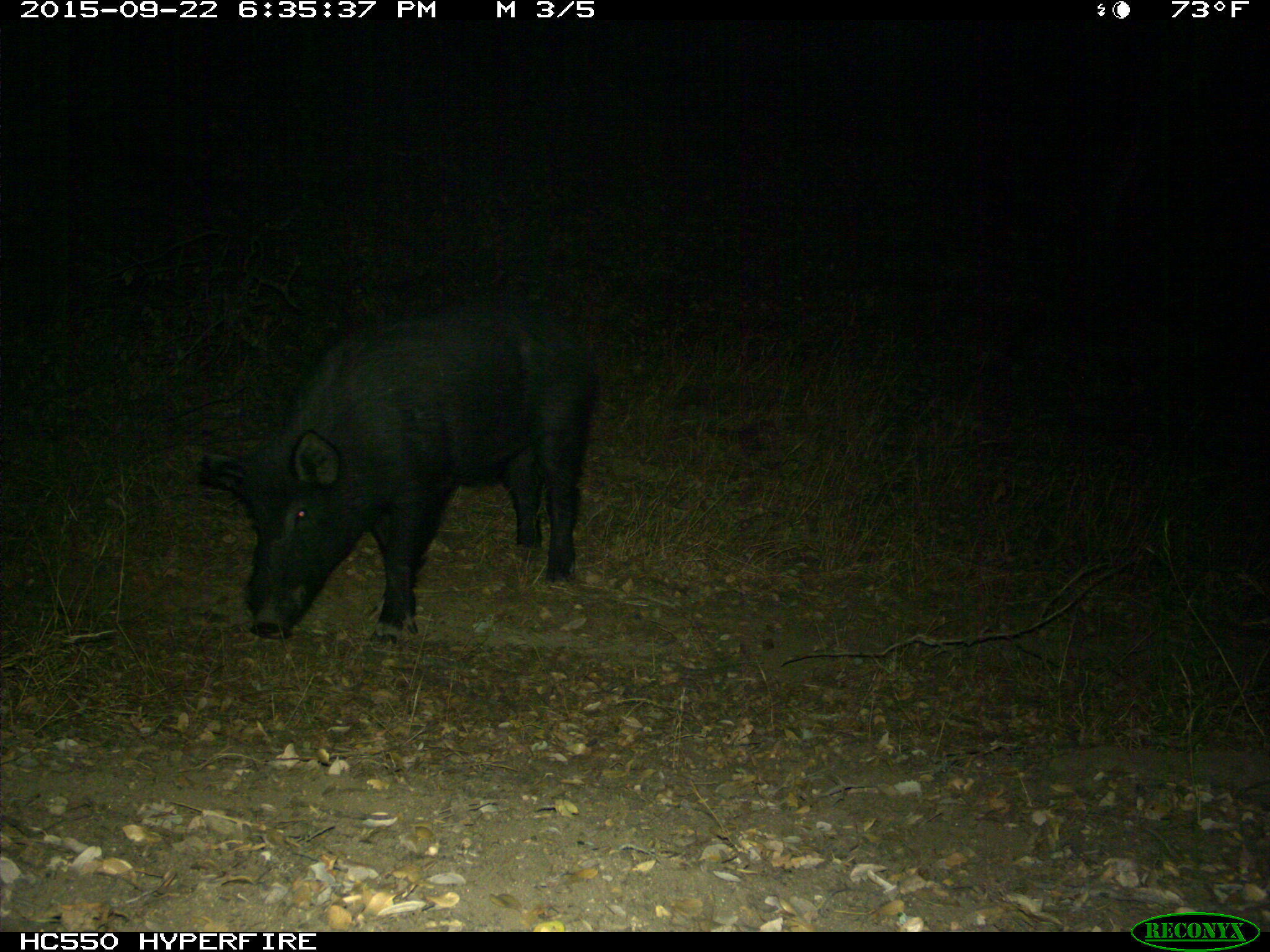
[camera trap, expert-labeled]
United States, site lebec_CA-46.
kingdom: Animalia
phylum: Chordata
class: Mammalia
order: Artiodactyla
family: Suidae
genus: Sus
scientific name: Sus scrofa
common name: wild boar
Sus scrofa (wild boar).